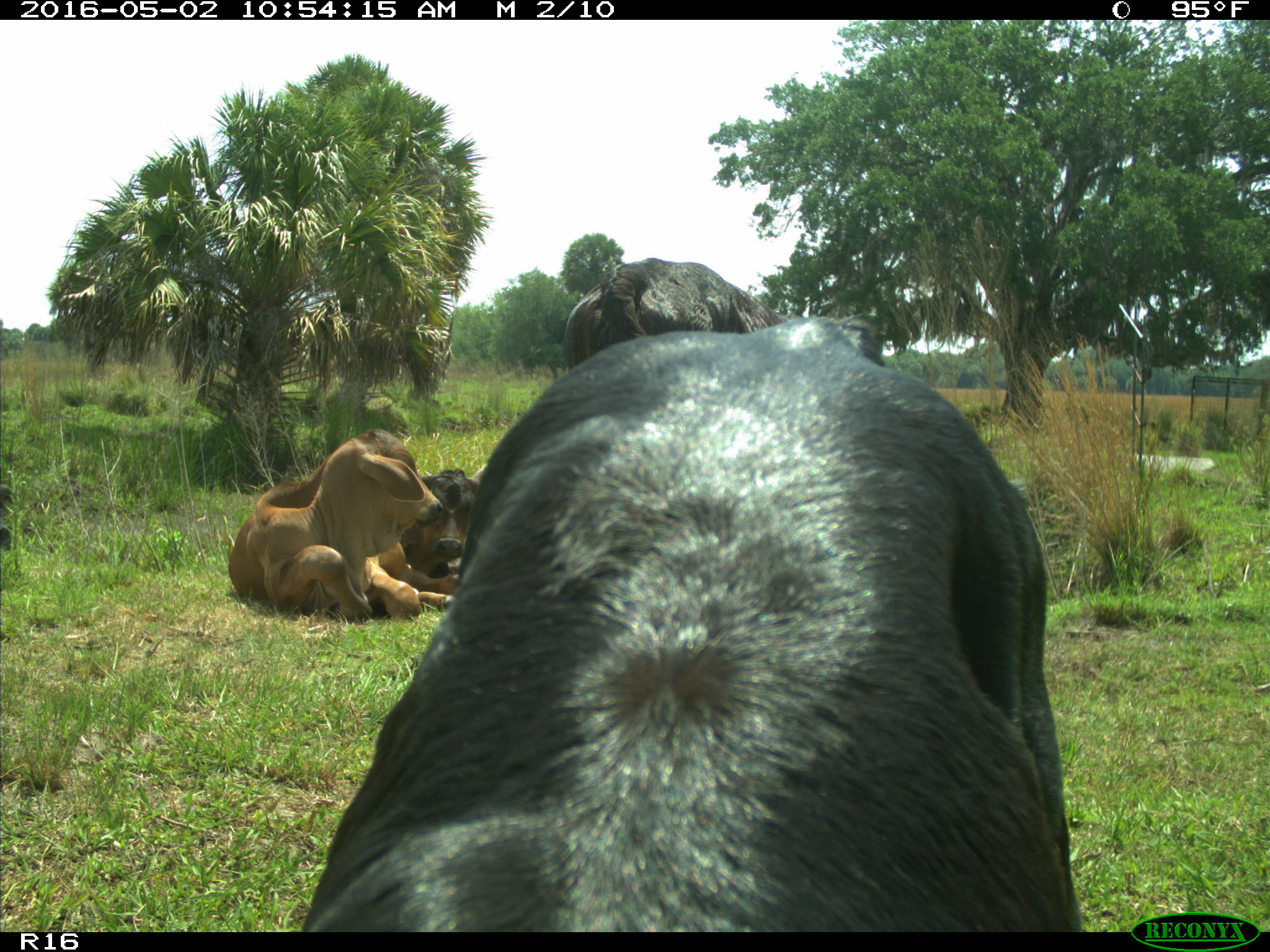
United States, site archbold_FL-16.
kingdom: Animalia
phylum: Chordata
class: Mammalia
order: Artiodactyla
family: Bovidae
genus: Bos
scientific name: Bos taurus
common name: domestic cow